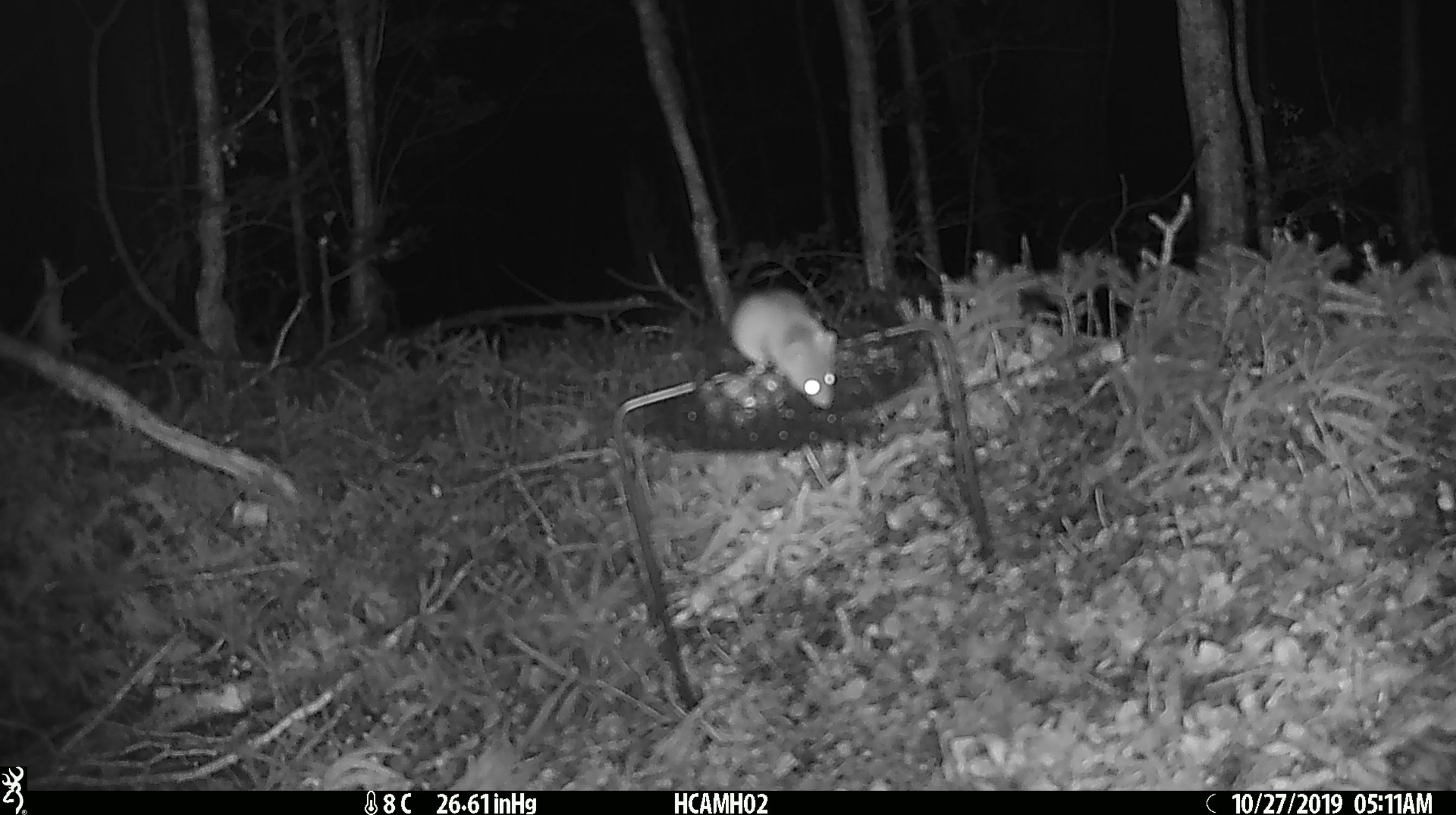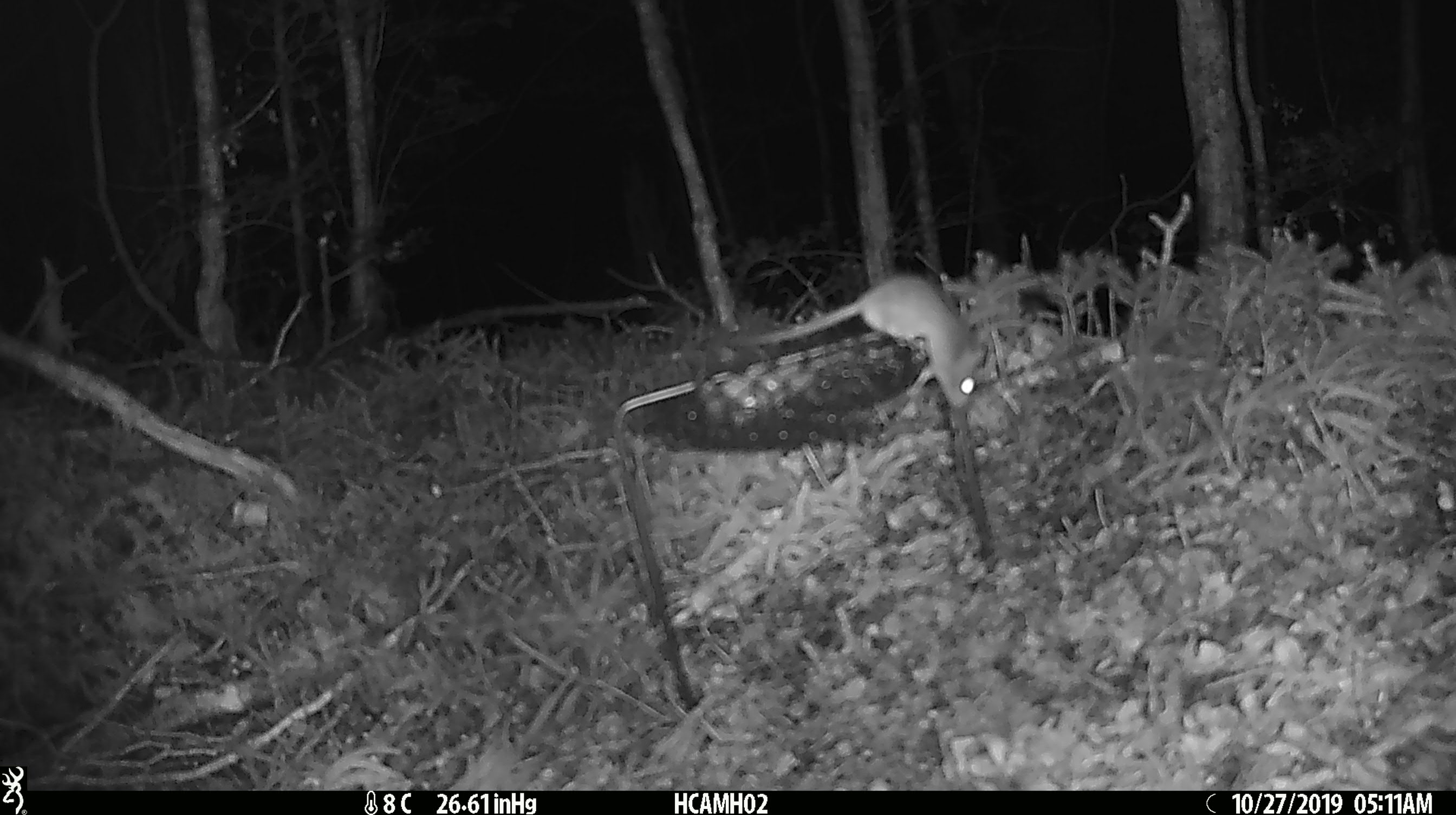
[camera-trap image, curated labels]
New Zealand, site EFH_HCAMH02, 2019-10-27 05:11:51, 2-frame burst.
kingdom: Animalia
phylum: Chordata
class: Mammalia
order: Rodentia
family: Muridae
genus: Mus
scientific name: Mus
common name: mouse